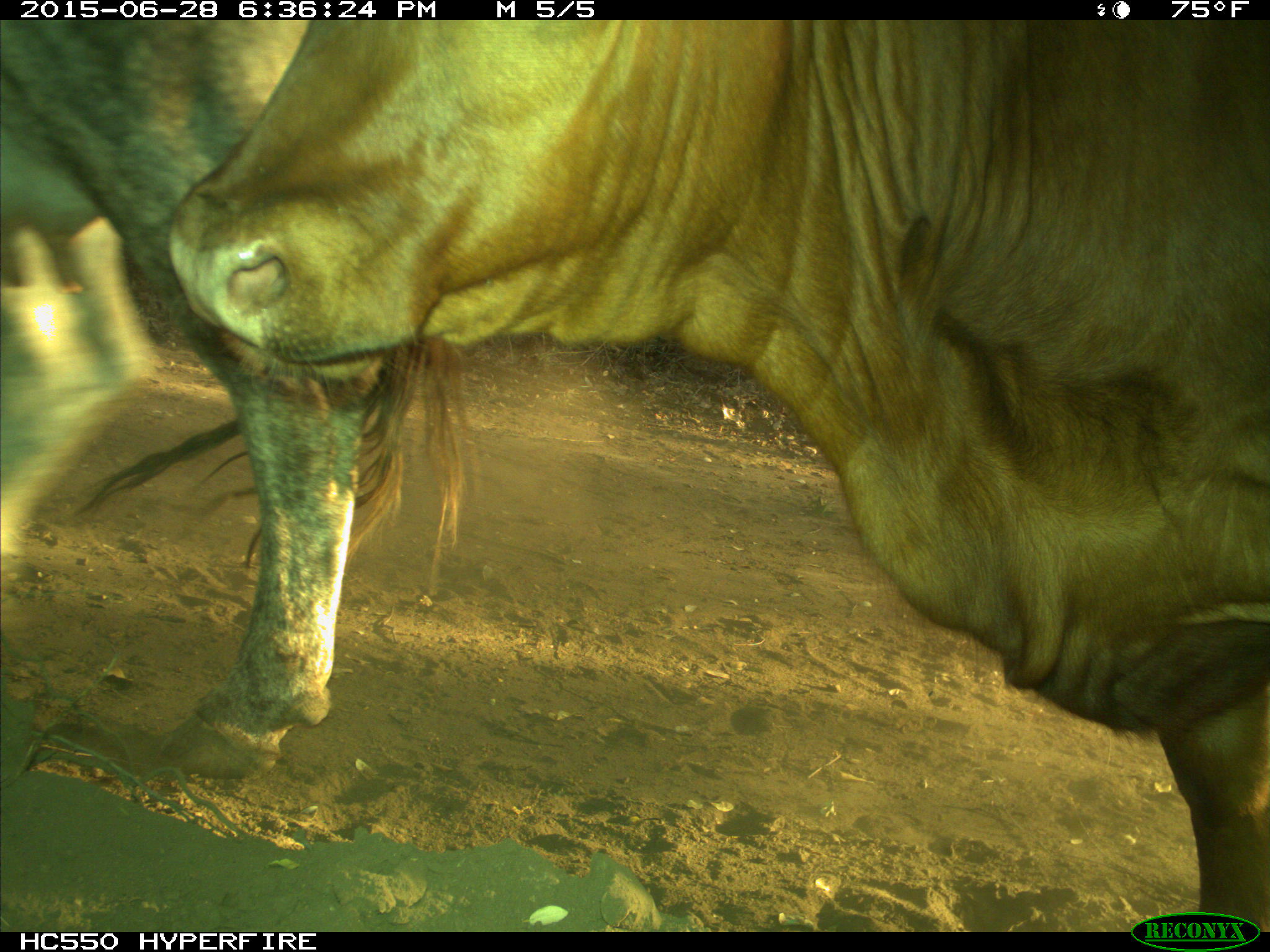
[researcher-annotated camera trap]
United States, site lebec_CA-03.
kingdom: Animalia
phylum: Chordata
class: Mammalia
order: Artiodactyla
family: Bovidae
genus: Bos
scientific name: Bos taurus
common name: domestic cow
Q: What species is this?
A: Bos taurus (domestic cow).